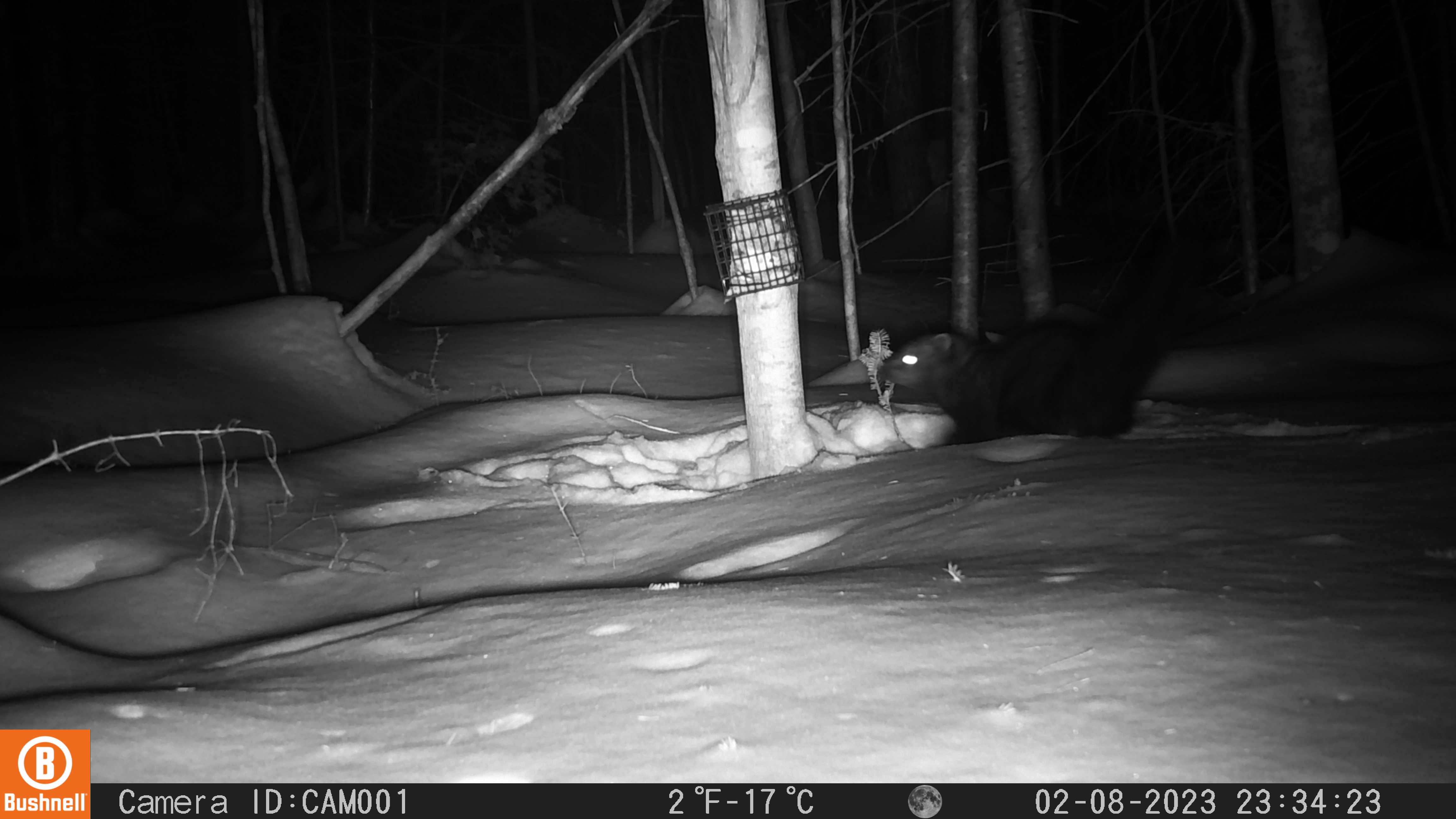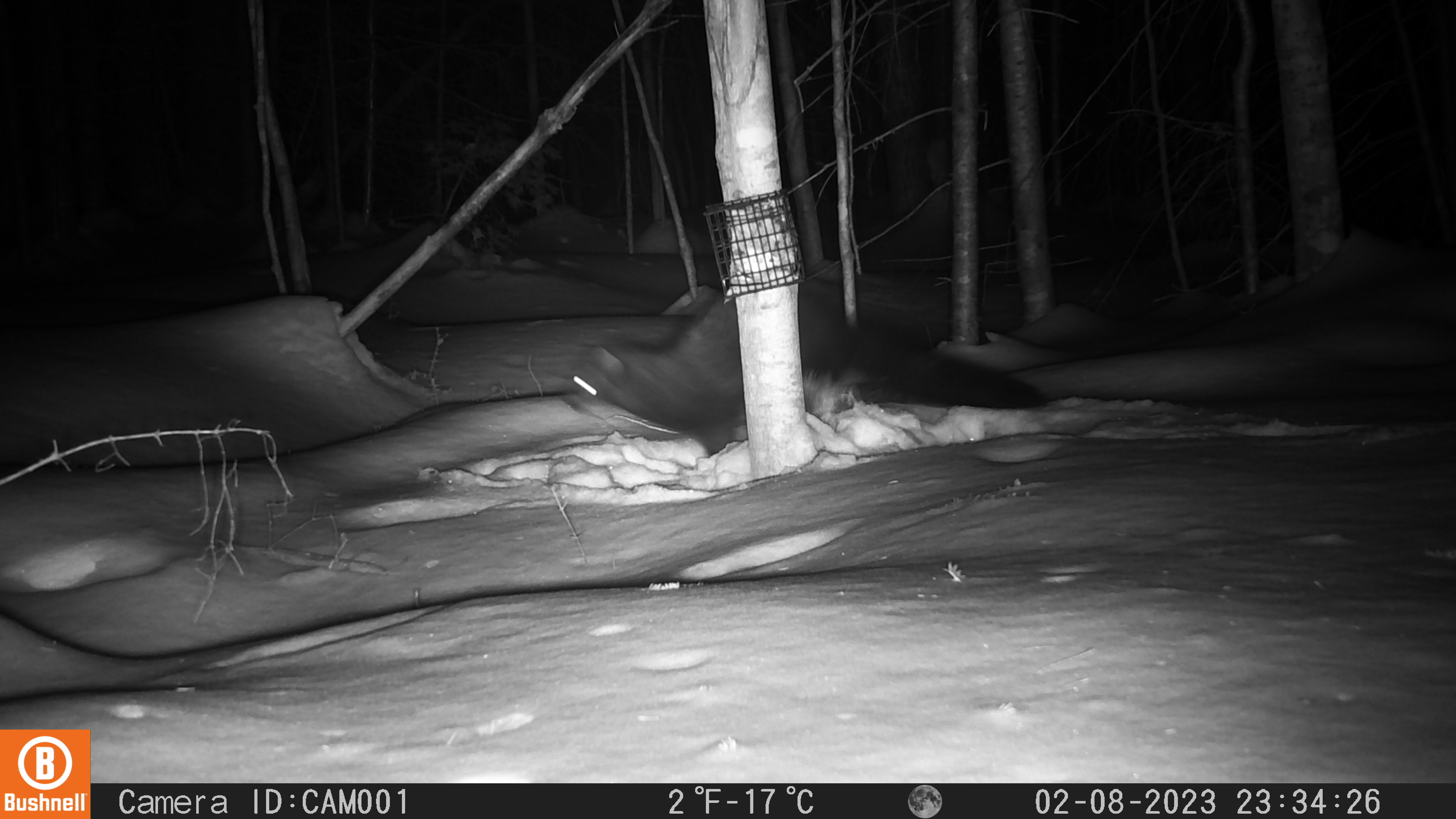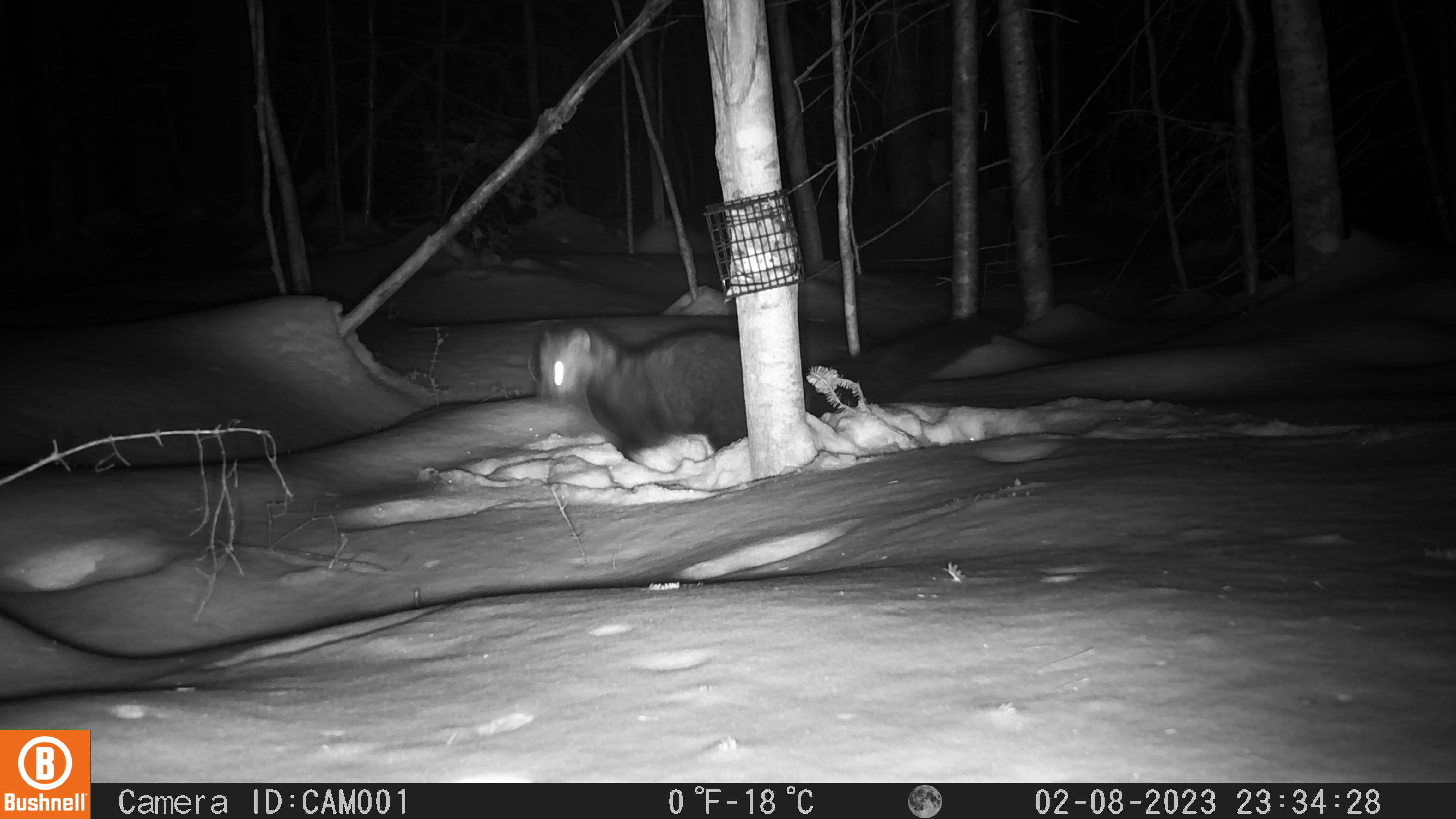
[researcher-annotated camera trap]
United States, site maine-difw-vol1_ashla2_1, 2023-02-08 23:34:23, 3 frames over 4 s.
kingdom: Animalia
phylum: Chordata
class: Mammalia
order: Carnivora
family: Mustelidae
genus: Pekania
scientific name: Pekania pennanti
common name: fisher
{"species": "fisher (Pekania pennanti)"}